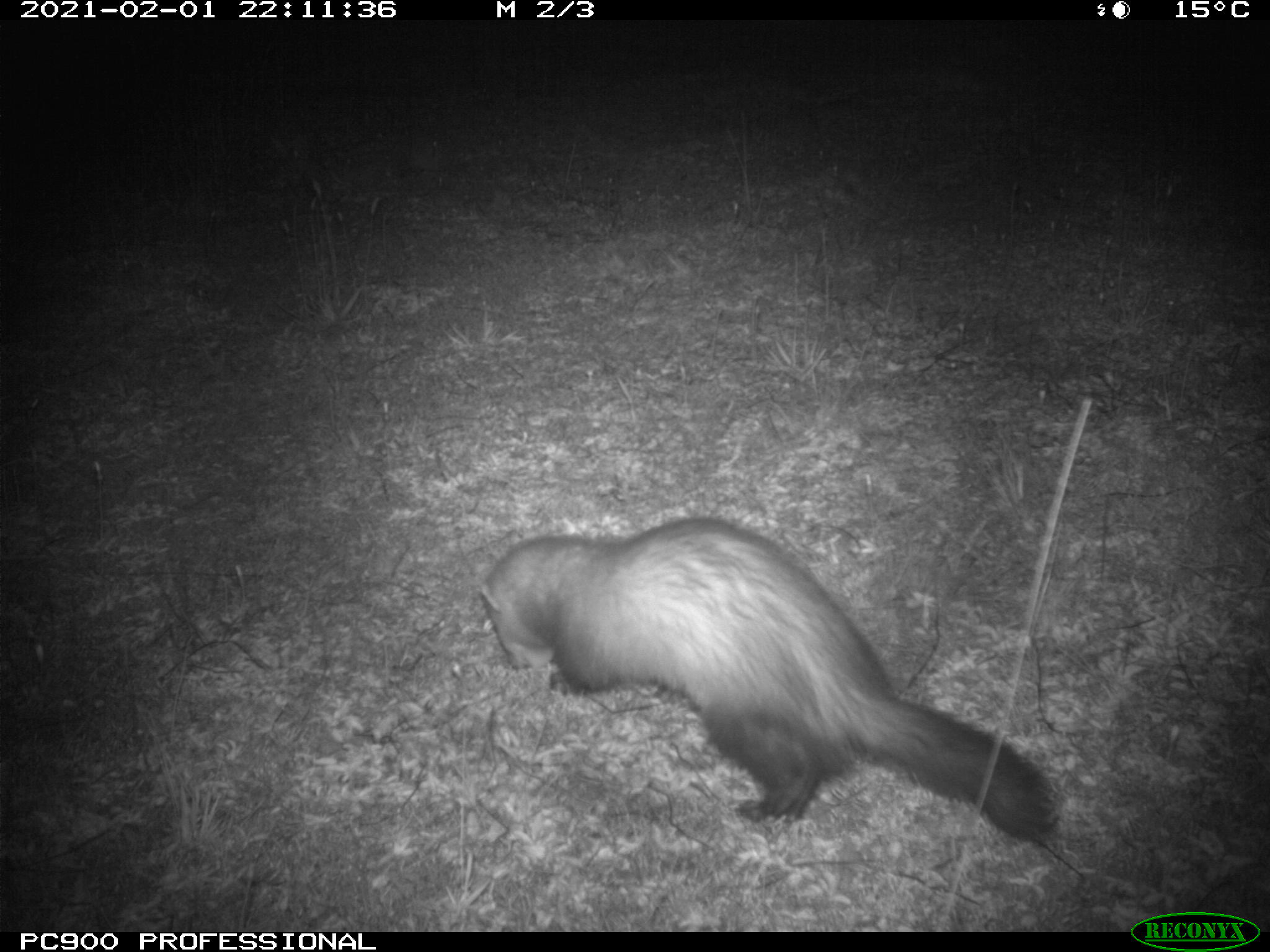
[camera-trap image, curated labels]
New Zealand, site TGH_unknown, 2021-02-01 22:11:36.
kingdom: Animalia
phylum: Chordata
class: Mammalia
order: Carnivora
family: Mustelidae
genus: Mustela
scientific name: Mustela furo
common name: ferret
Ferret (Mustela furo).